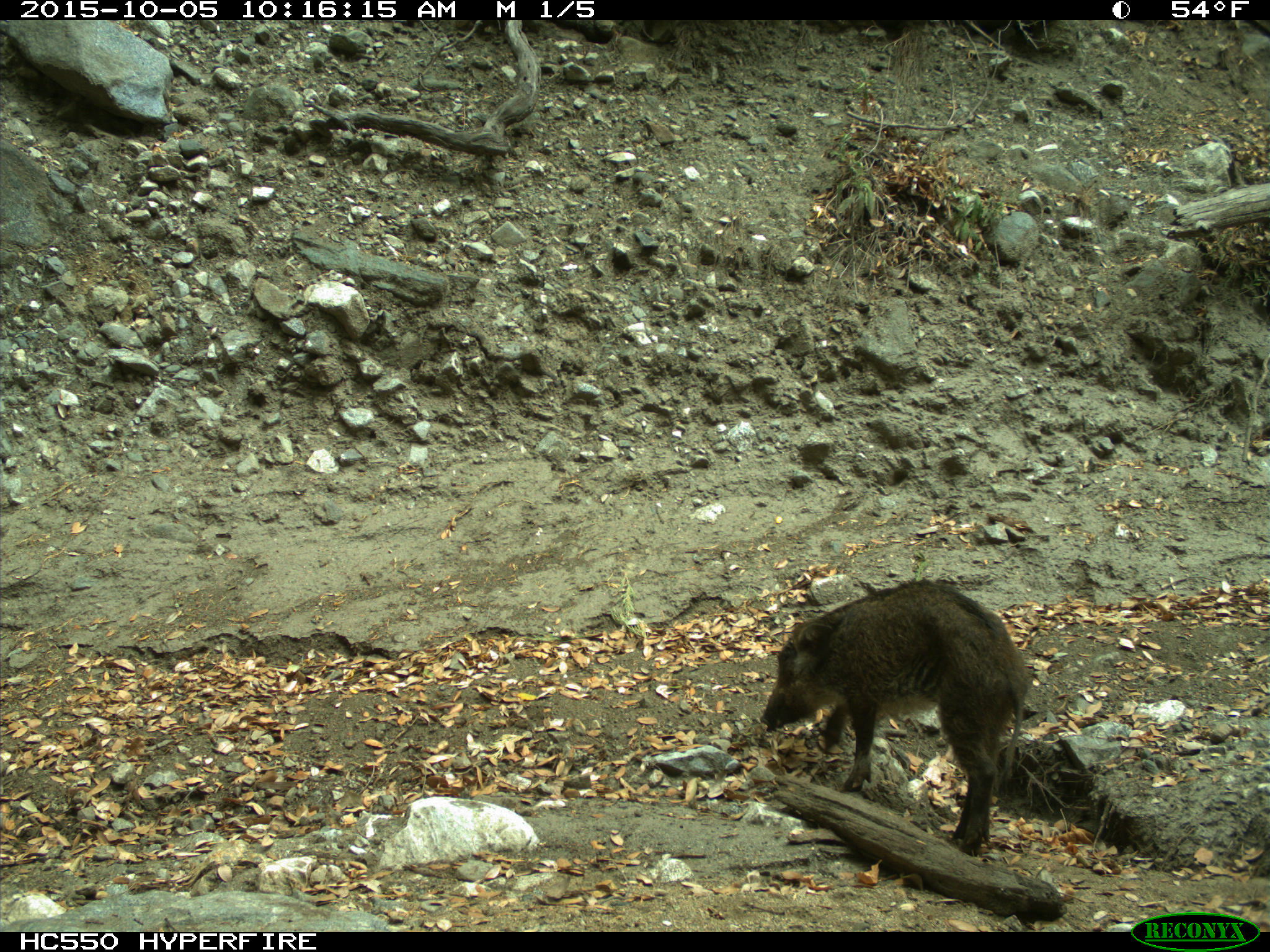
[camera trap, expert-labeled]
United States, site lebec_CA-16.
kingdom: Animalia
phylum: Chordata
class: Mammalia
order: Artiodactyla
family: Suidae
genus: Sus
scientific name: Sus scrofa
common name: wild boar